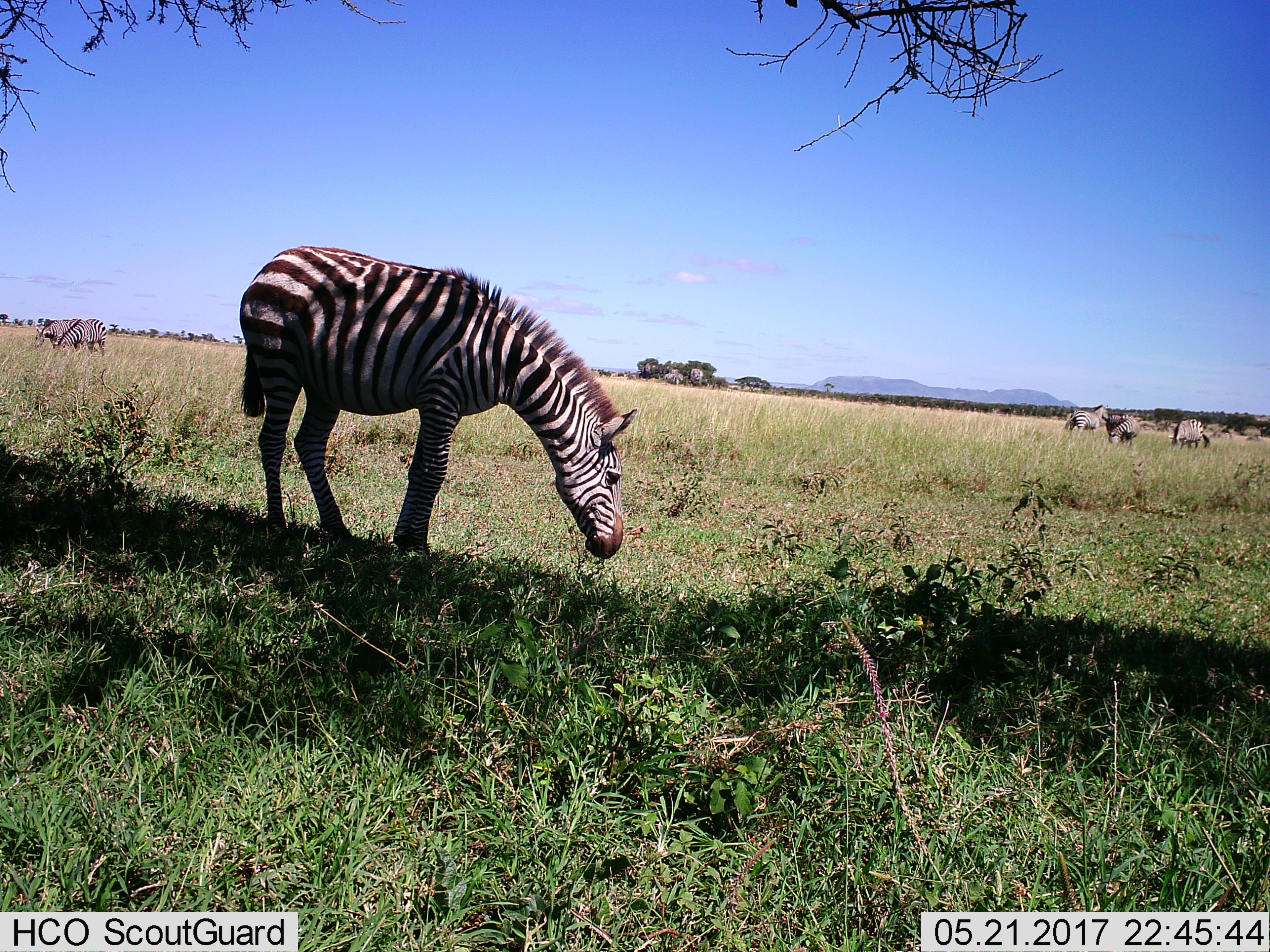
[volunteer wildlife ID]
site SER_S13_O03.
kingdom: Animalia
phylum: Chordata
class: Mammalia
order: Perissodactyla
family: Equidae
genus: Equus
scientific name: Equus quagga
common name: plains zebra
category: zebraplains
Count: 6.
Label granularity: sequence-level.